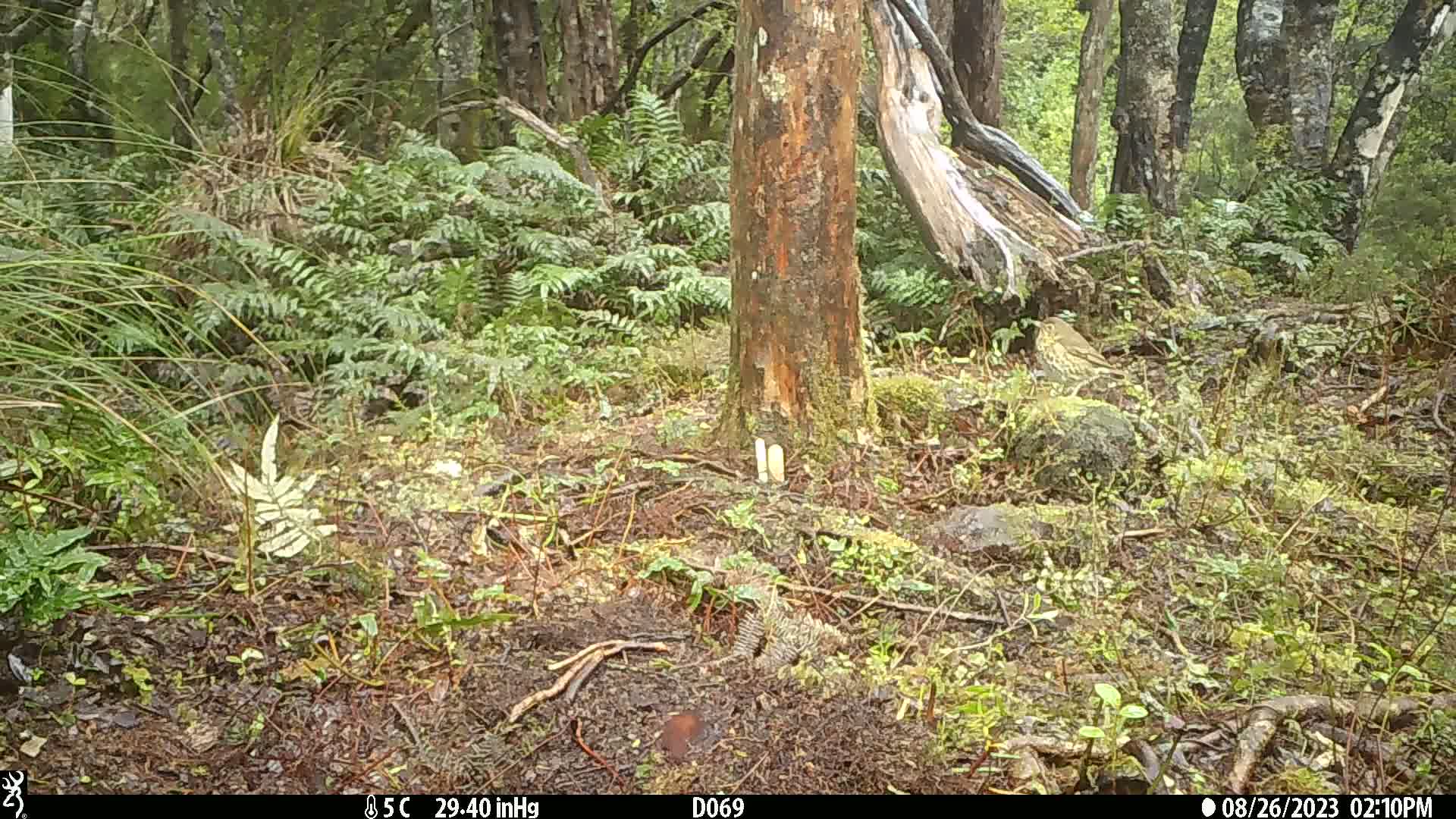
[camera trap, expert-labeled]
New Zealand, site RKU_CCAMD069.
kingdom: Animalia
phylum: Chordata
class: Aves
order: Passeriformes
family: Turdidae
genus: Turdus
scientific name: Turdus philomelos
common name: song thrush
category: thrush